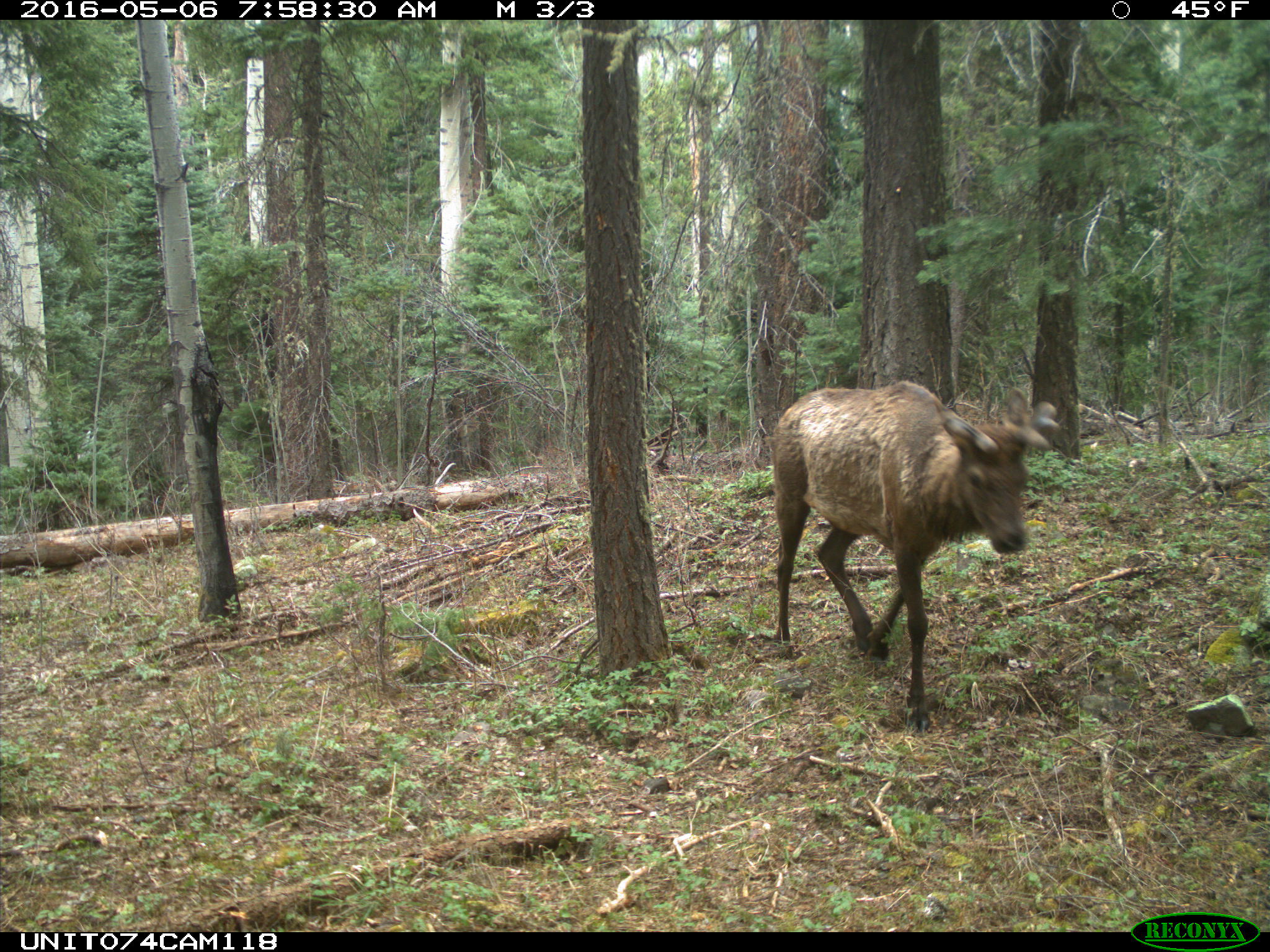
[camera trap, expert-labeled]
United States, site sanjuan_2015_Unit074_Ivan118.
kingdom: Animalia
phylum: Chordata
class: Mammalia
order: Artiodactyla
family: Cervidae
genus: Cervus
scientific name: Cervus elaphus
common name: red deer